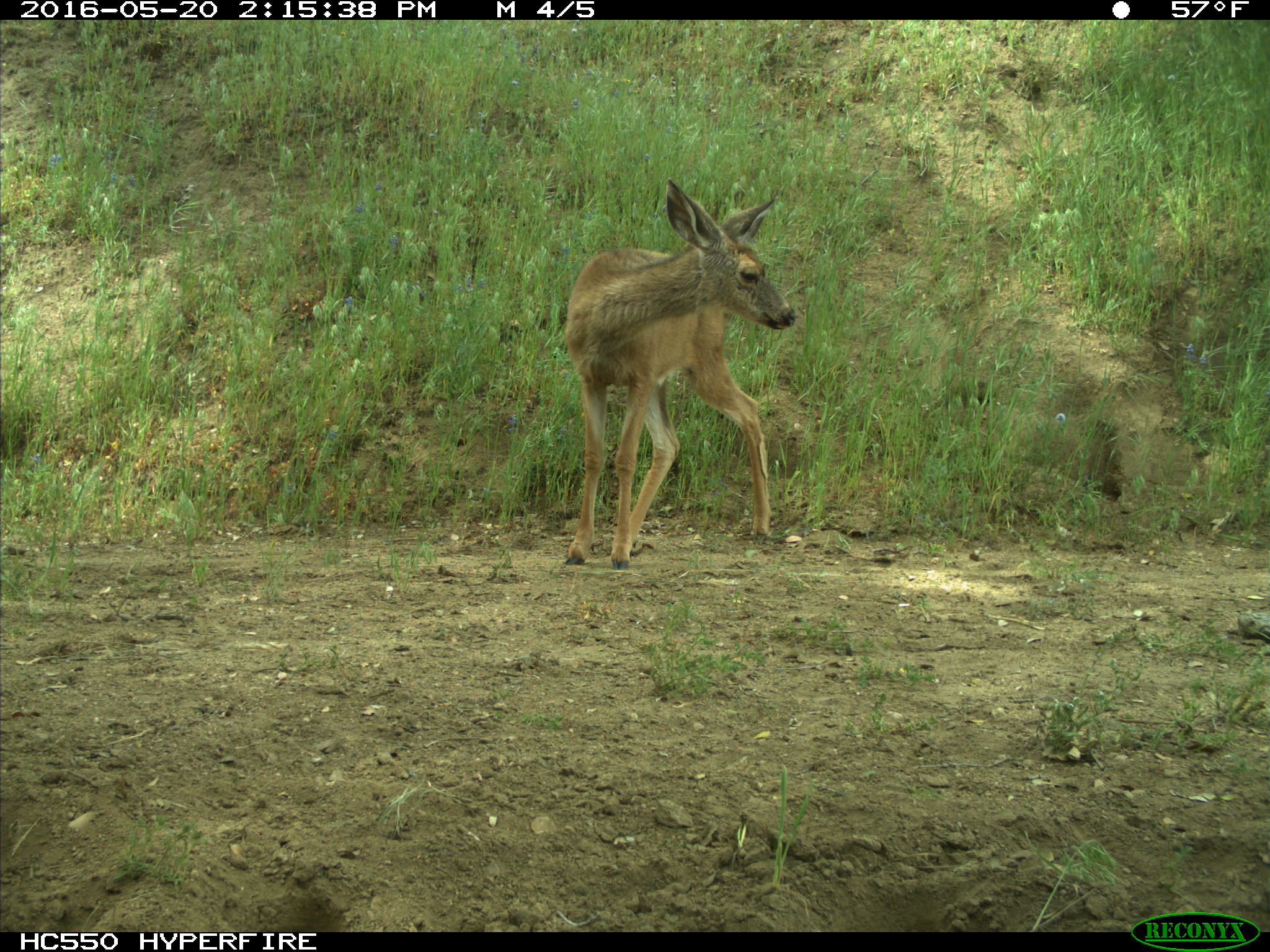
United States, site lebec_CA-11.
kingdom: Animalia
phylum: Chordata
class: Mammalia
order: Artiodactyla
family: Cervidae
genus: Odocoileus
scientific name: Odocoileus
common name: deer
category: unidentified deer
Unidentified deer (deer) (Odocoileus).